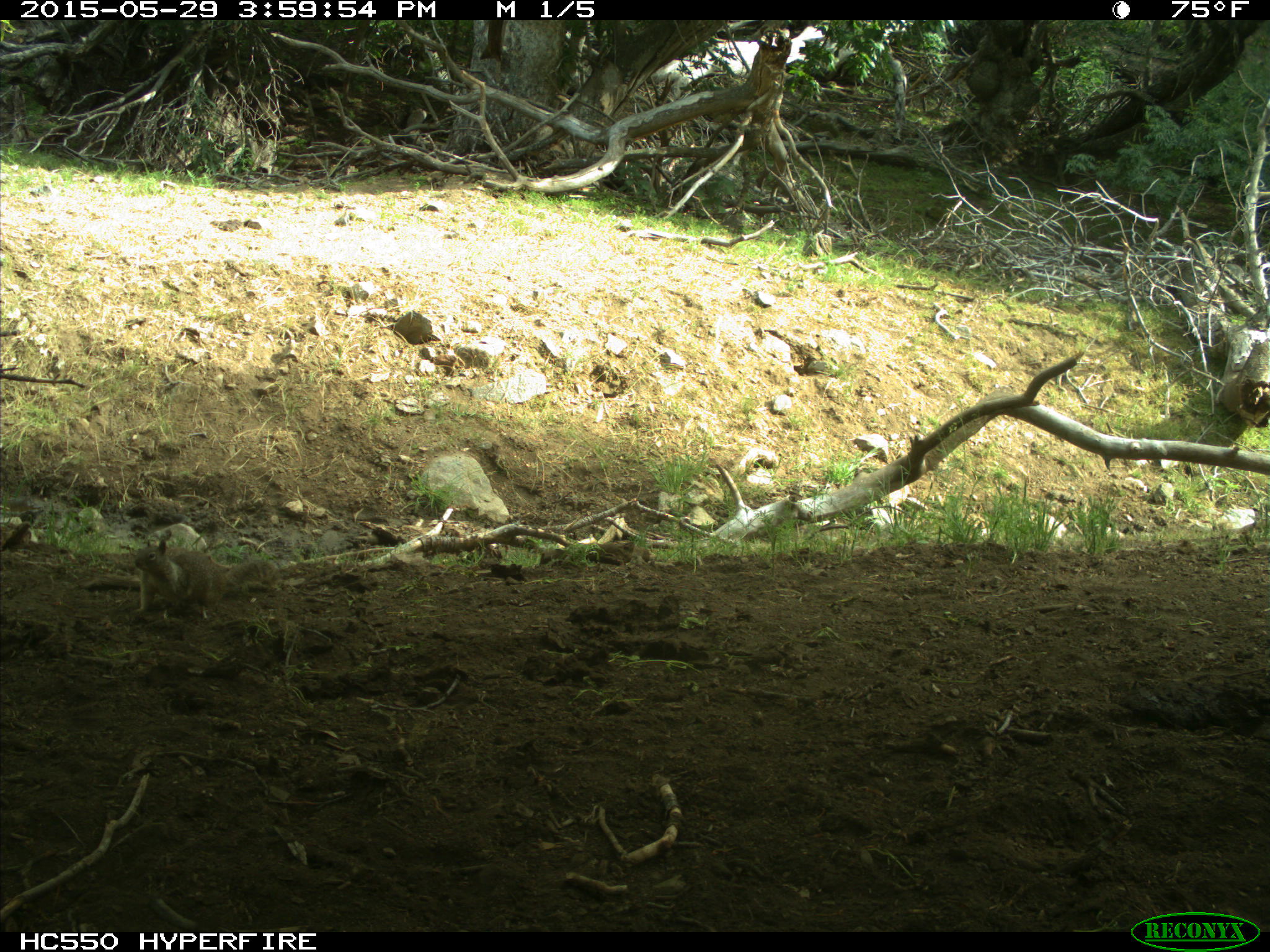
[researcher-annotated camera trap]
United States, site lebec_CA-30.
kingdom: Animalia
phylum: Chordata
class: Mammalia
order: Rodentia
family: Sciuridae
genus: Otospermophilus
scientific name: Otospermophilus beecheyi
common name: california ground squirrel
Otospermophilus beecheyi (california ground squirrel).